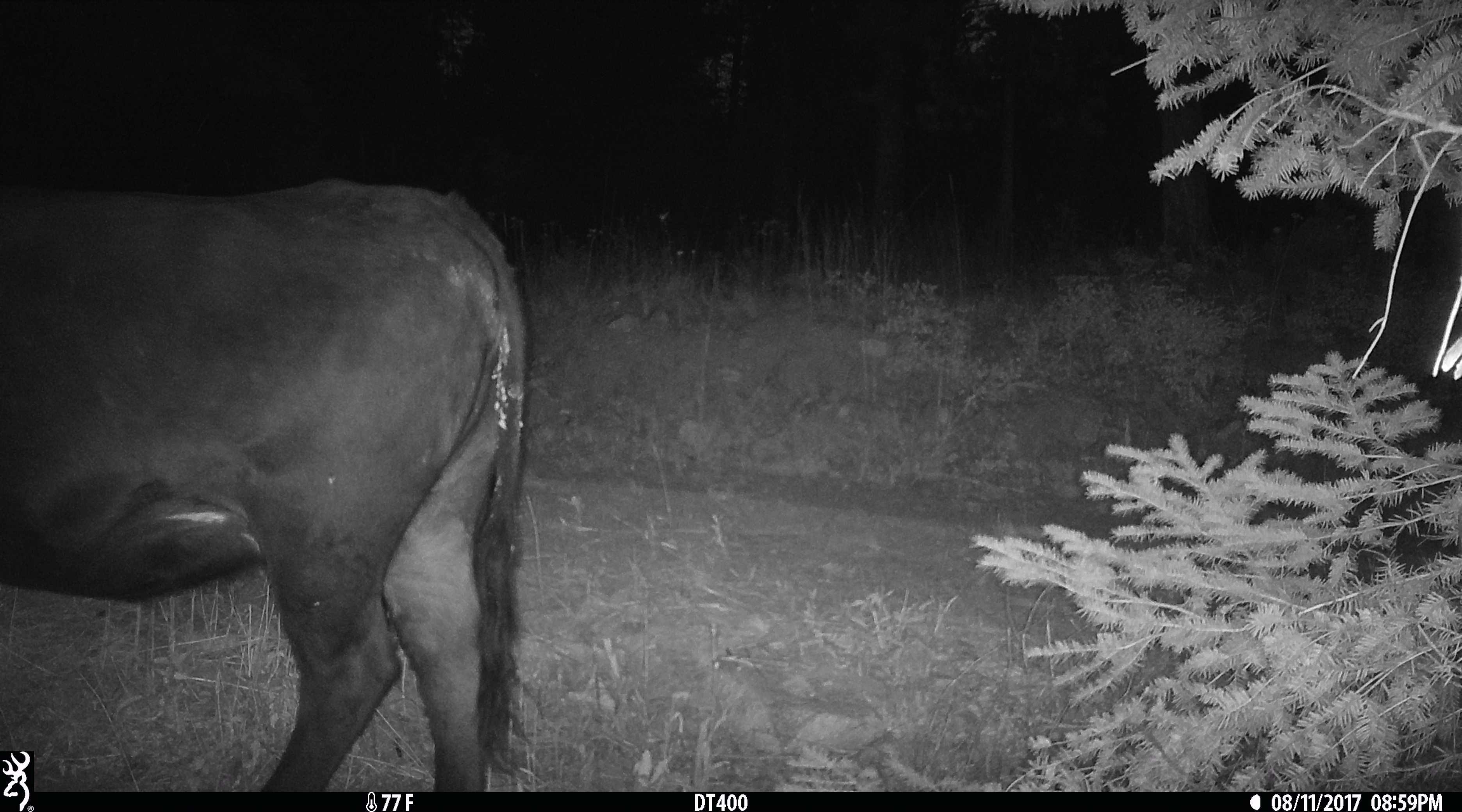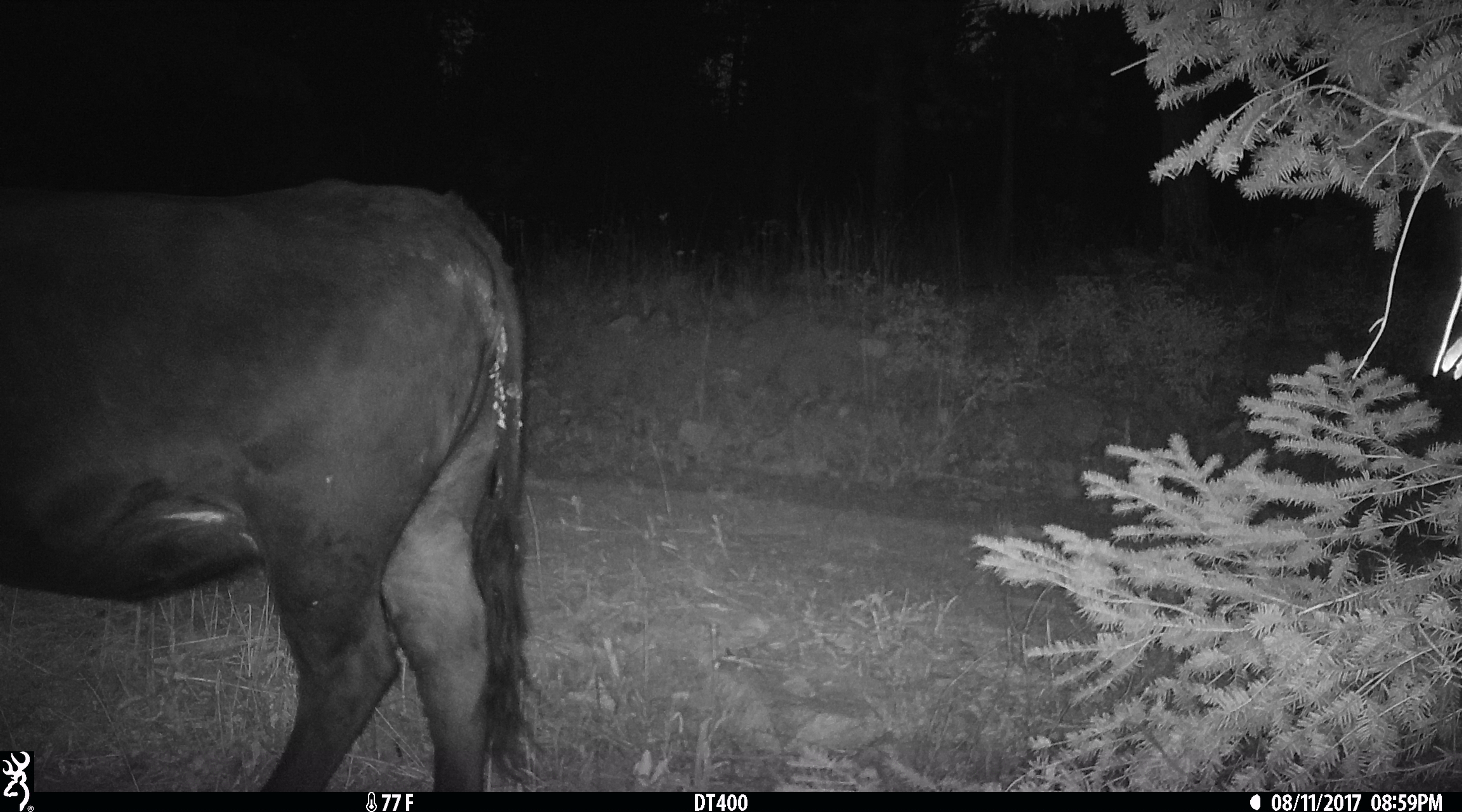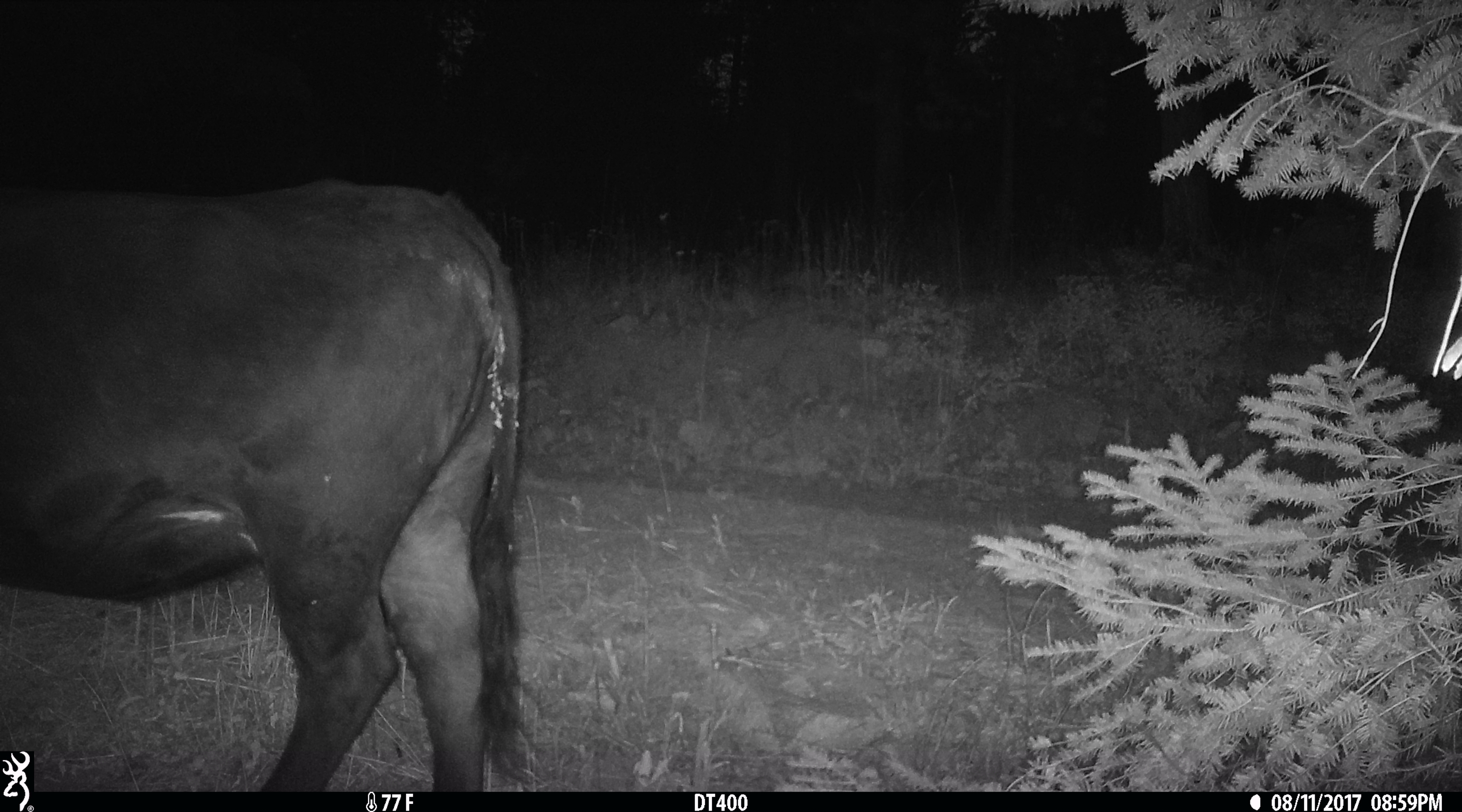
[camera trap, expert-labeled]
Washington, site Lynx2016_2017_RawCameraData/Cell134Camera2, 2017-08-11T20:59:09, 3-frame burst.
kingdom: Animalia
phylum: Chordata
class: Mammalia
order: Artiodactyla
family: Bovidae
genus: Bos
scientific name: Bos taurus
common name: domestic cattle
Domestic cattle (Bos taurus). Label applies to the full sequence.